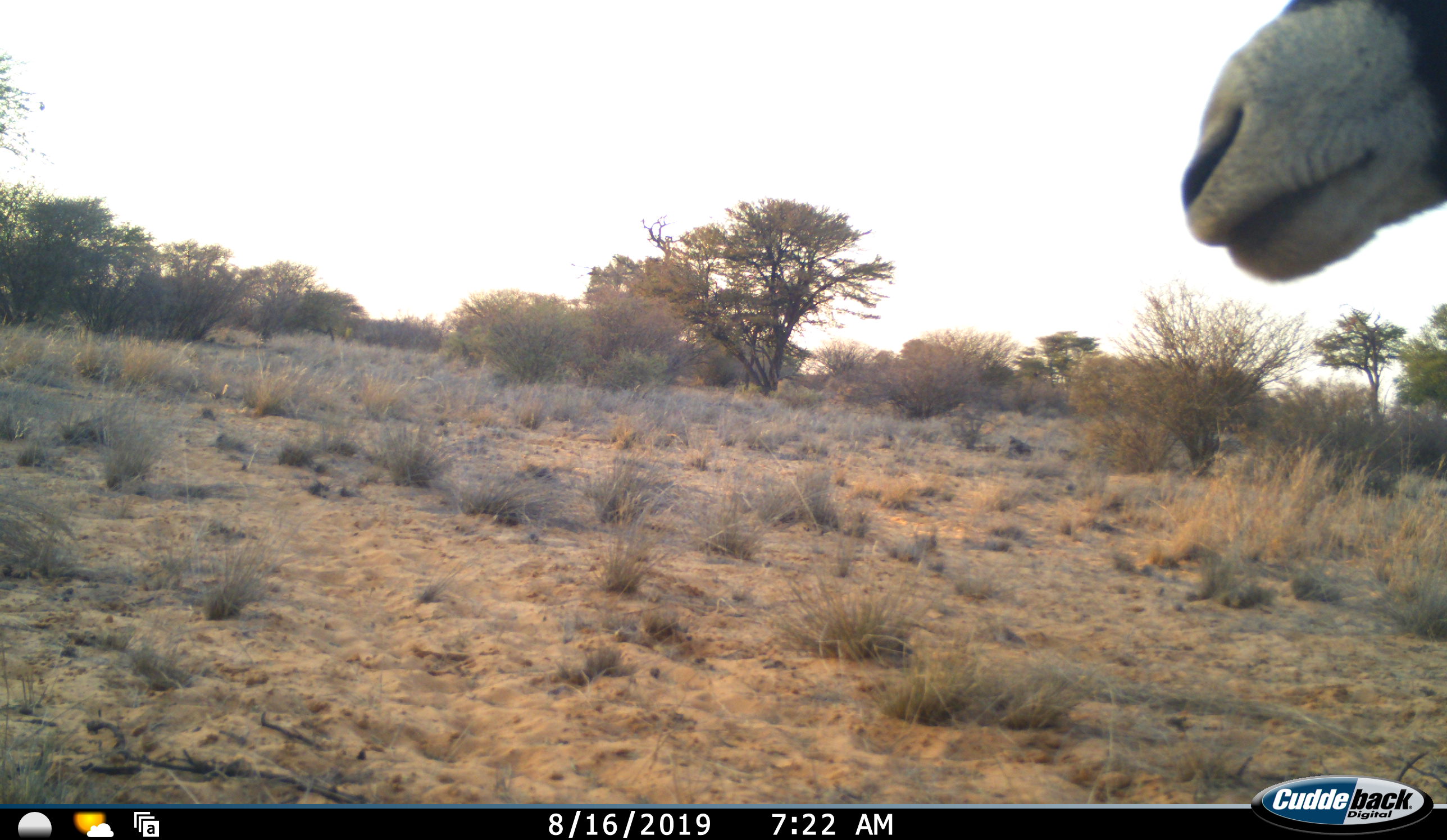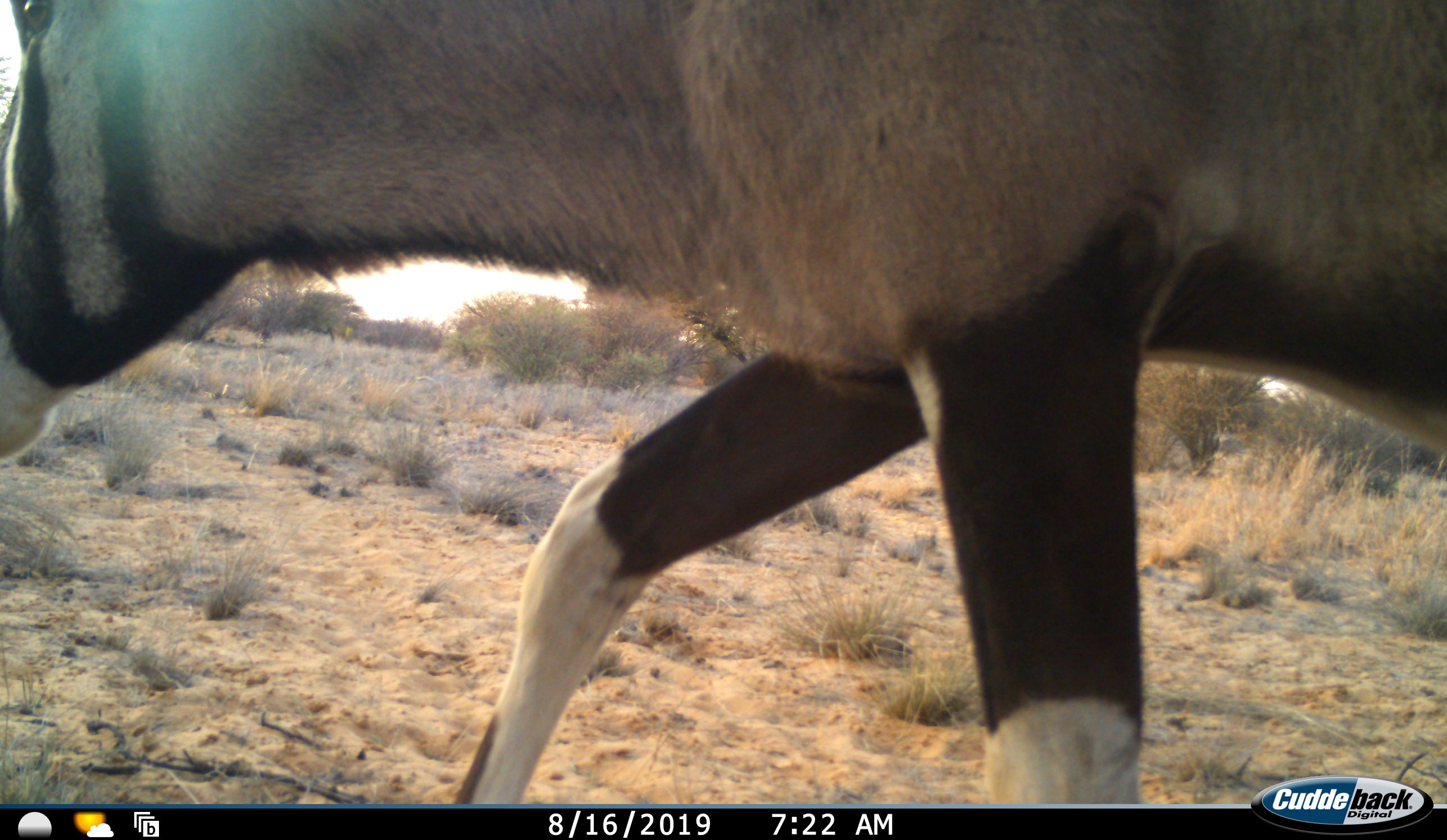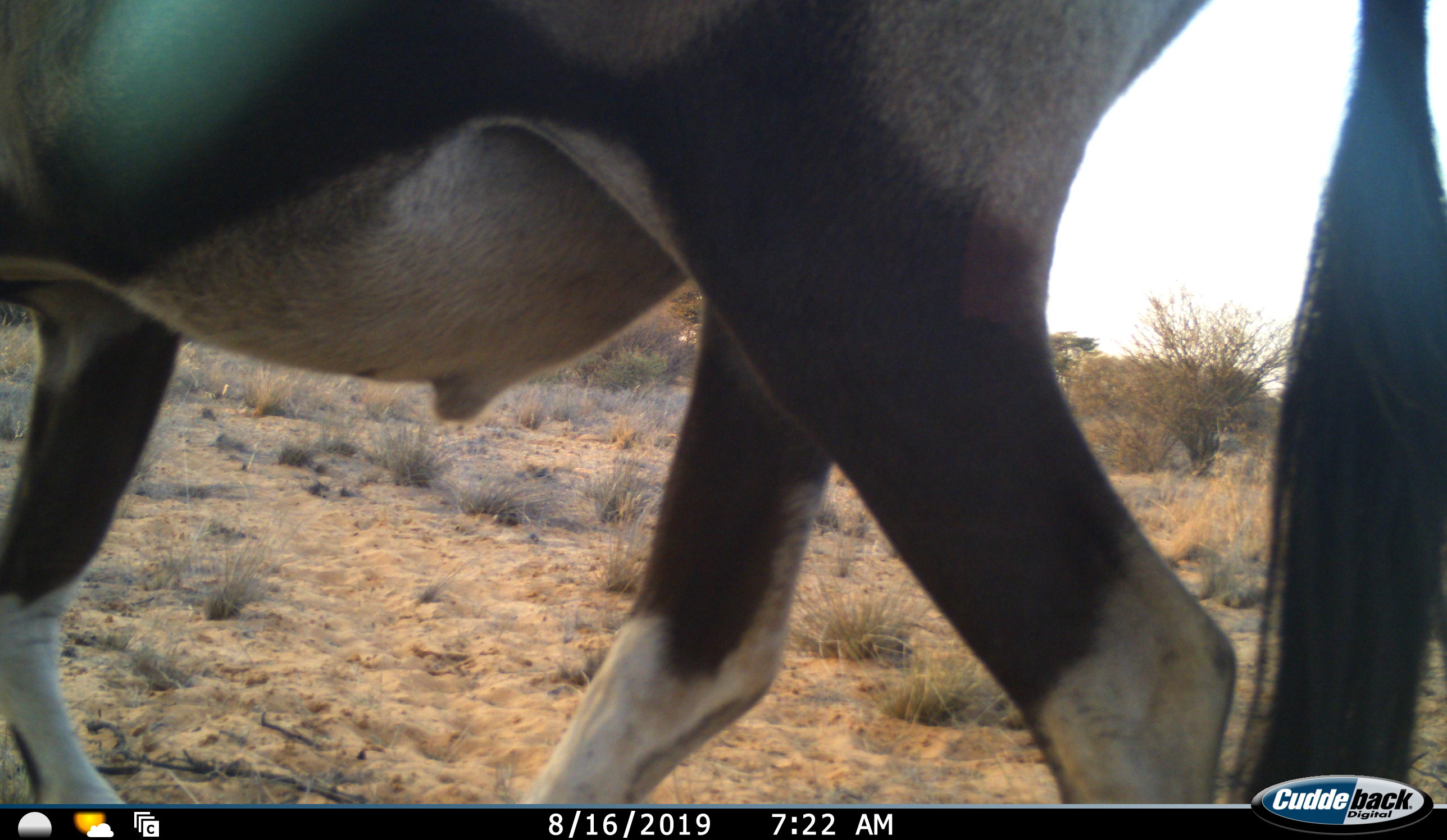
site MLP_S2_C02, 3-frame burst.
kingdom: Animalia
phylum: Chordata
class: Mammalia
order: Artiodactyla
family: Bovidae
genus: Oryx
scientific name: Oryx gazella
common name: gemsbok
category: oryx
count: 1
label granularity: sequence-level